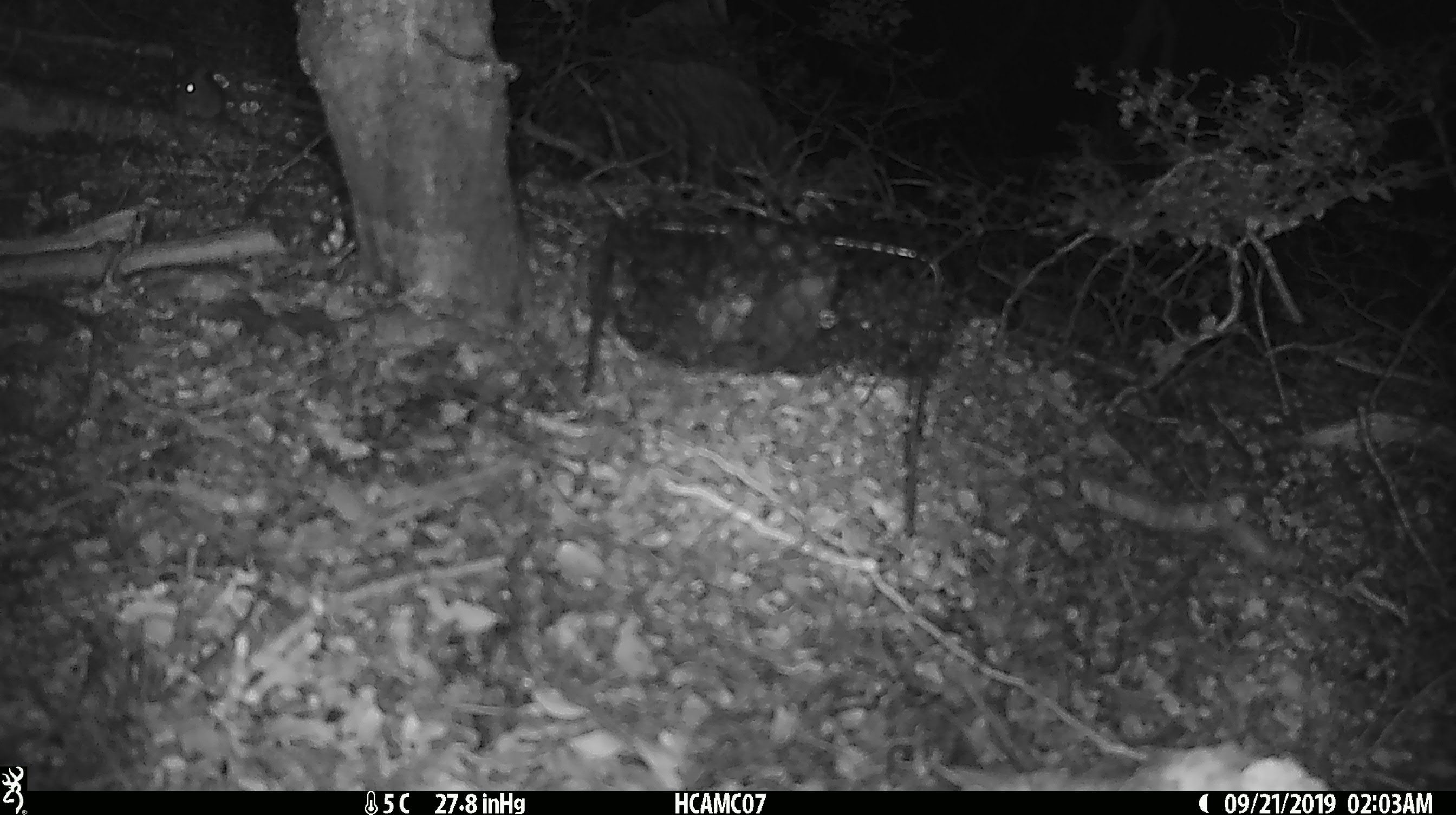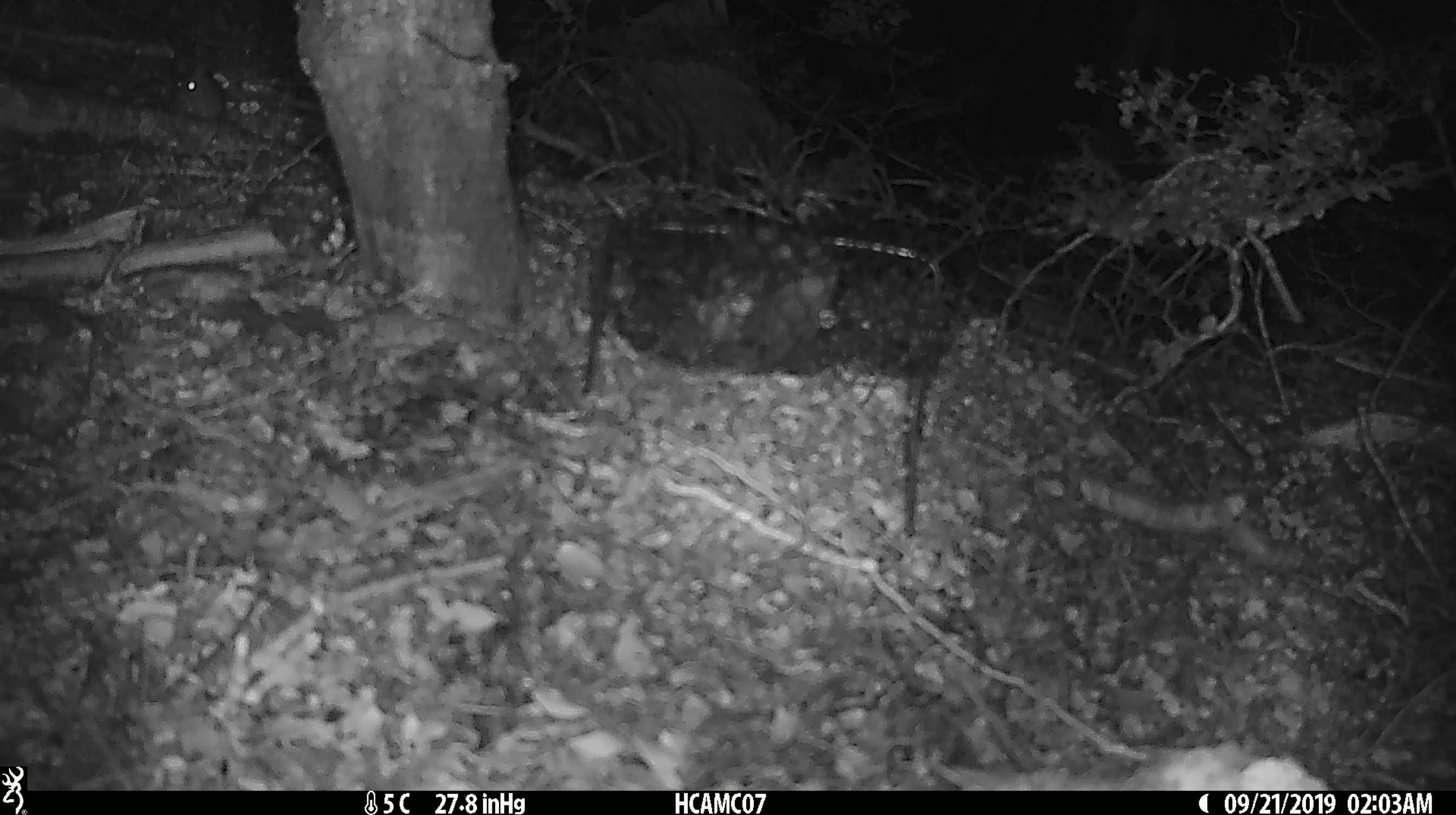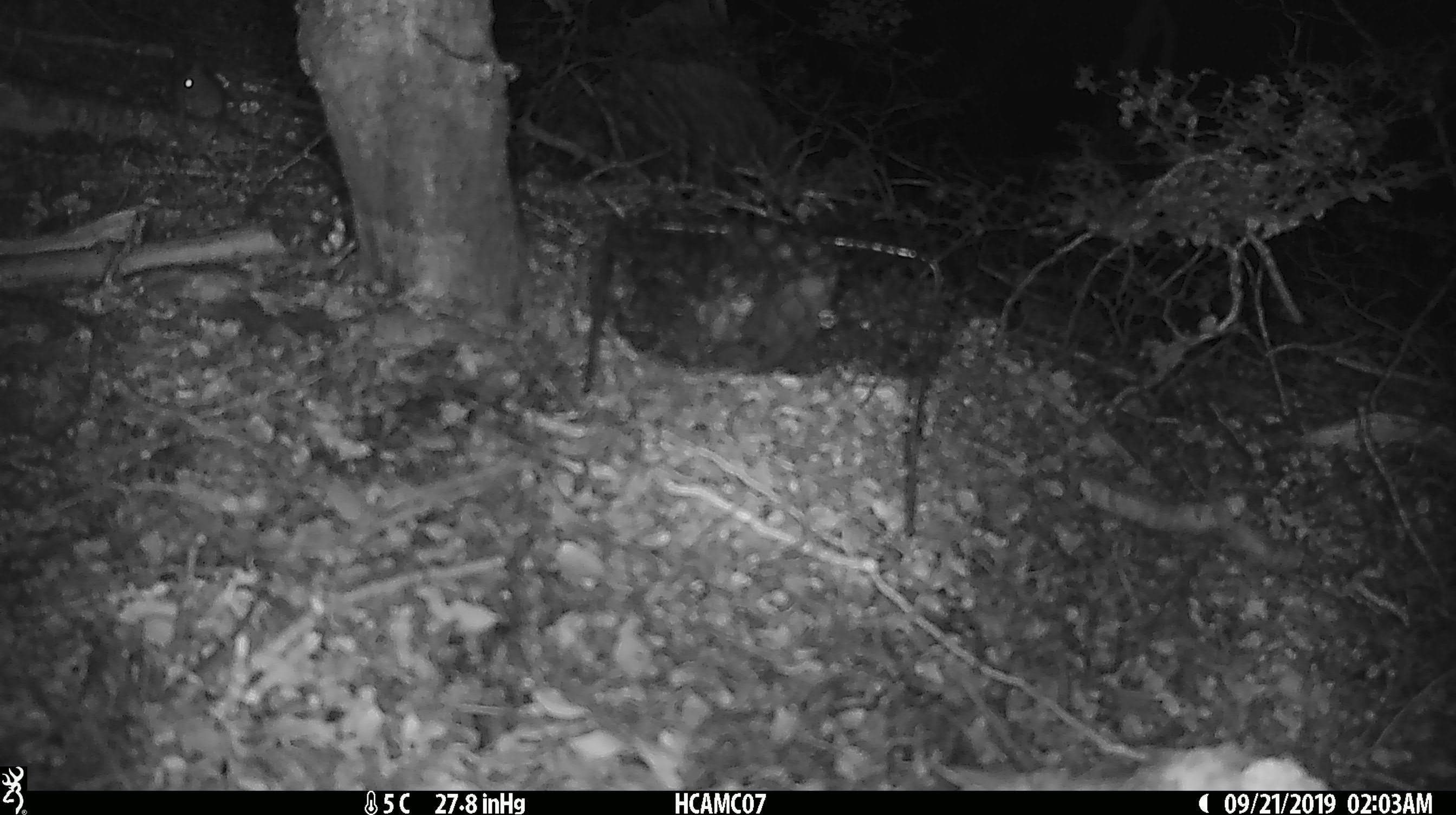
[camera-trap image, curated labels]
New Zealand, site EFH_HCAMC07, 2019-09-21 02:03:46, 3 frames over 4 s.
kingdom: Animalia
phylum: Chordata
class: Mammalia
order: Rodentia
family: Muridae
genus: Mus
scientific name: Mus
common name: mouse